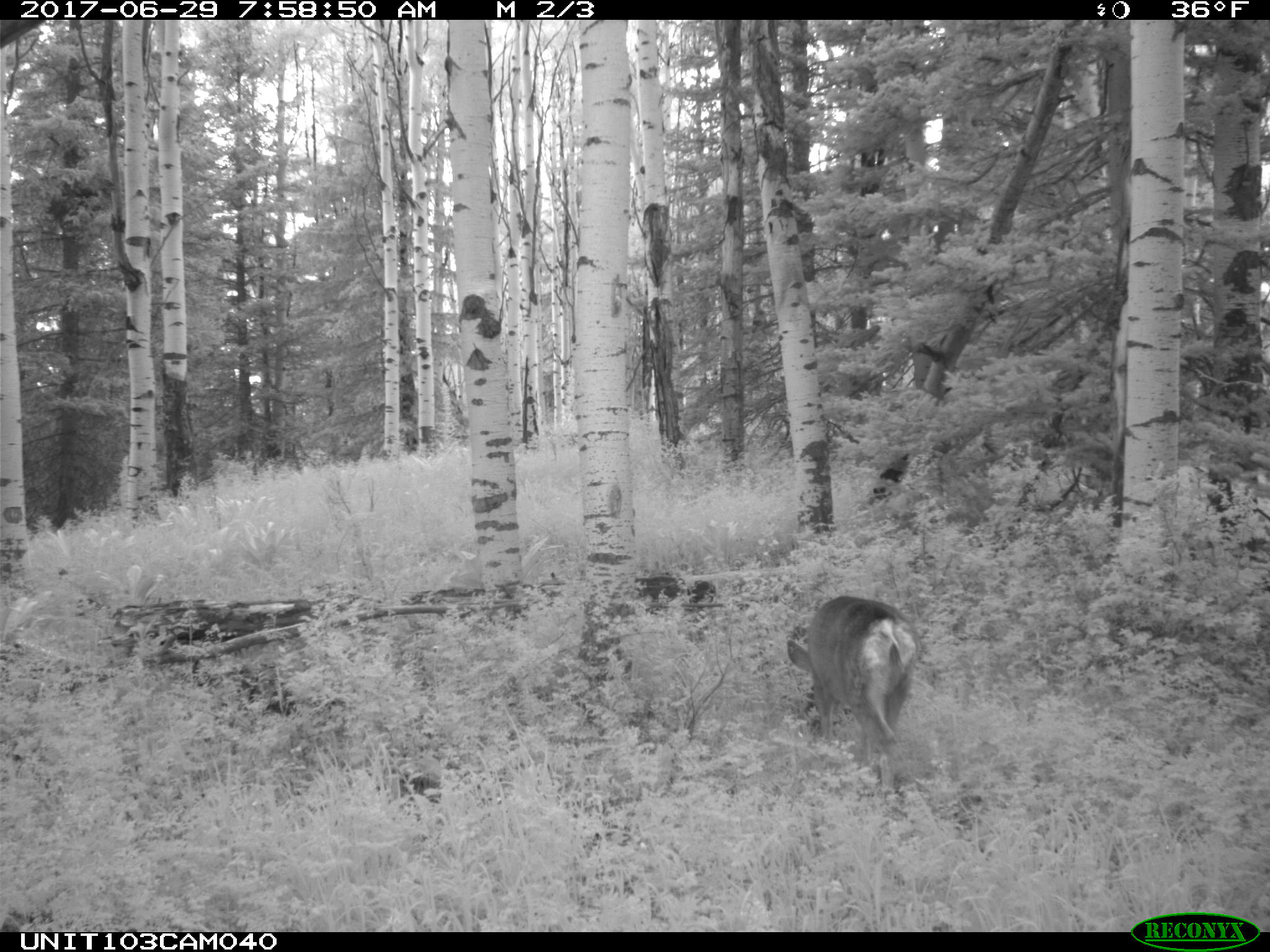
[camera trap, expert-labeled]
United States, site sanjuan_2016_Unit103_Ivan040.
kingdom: Animalia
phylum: Chordata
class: Mammalia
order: Artiodactyla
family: Cervidae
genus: Odocoileus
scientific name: Odocoileus hemionus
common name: mule deer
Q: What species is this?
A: Odocoileus hemionus (mule deer).